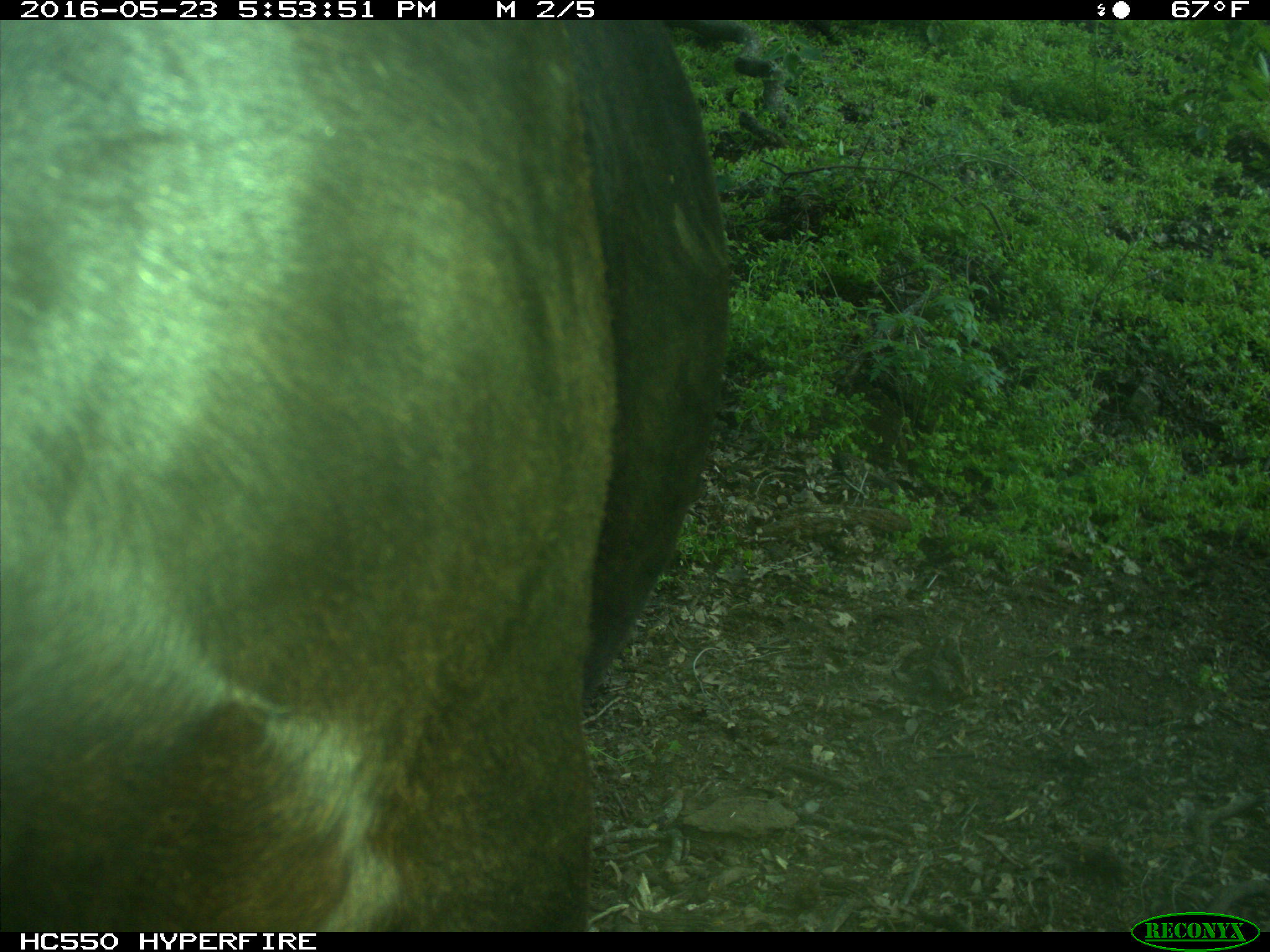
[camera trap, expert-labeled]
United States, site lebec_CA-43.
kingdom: Animalia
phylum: Chordata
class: Mammalia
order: Artiodactyla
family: Bovidae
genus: Bos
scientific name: Bos taurus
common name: domestic cow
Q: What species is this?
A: Bos taurus (domestic cow).